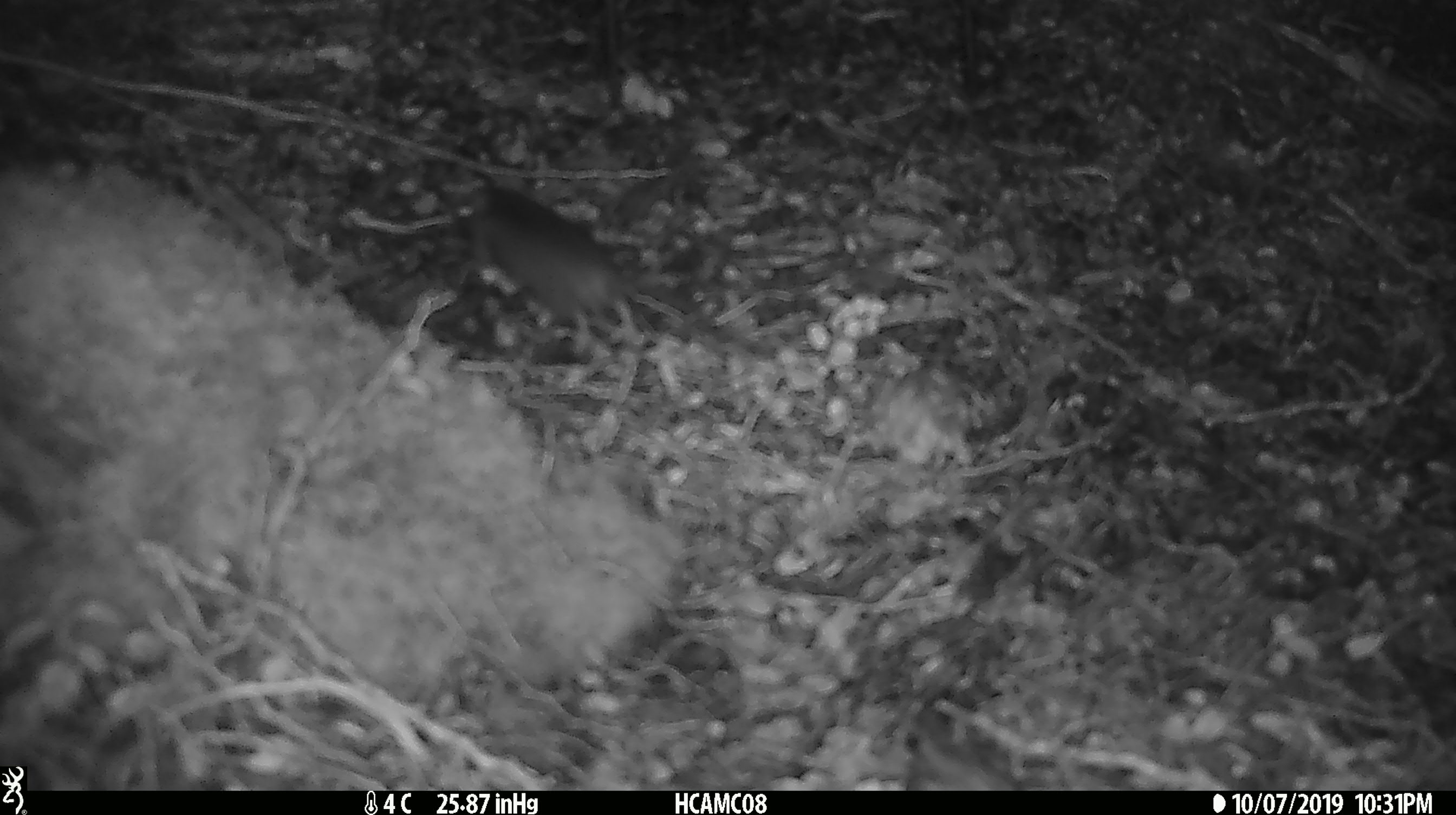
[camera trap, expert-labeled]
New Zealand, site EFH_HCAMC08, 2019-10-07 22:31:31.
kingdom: Animalia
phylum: Chordata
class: Mammalia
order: Rodentia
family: Muridae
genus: Mus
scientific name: Mus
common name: mouse